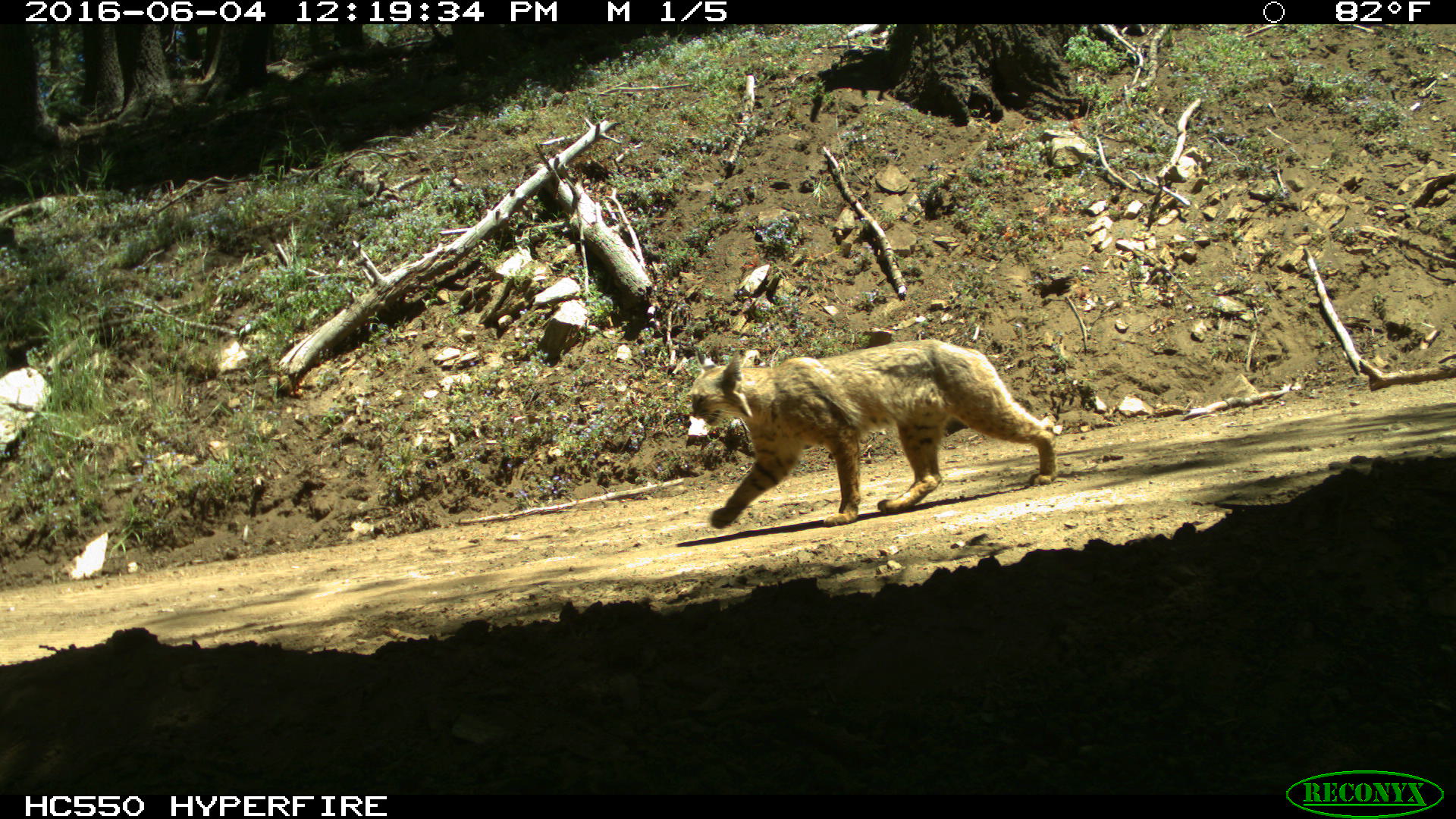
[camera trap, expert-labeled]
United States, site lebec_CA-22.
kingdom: Animalia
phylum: Chordata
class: Mammalia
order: Carnivora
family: Felidae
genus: Lynx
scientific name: Lynx rufus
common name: bobcat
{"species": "Lynx rufus (bobcat)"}